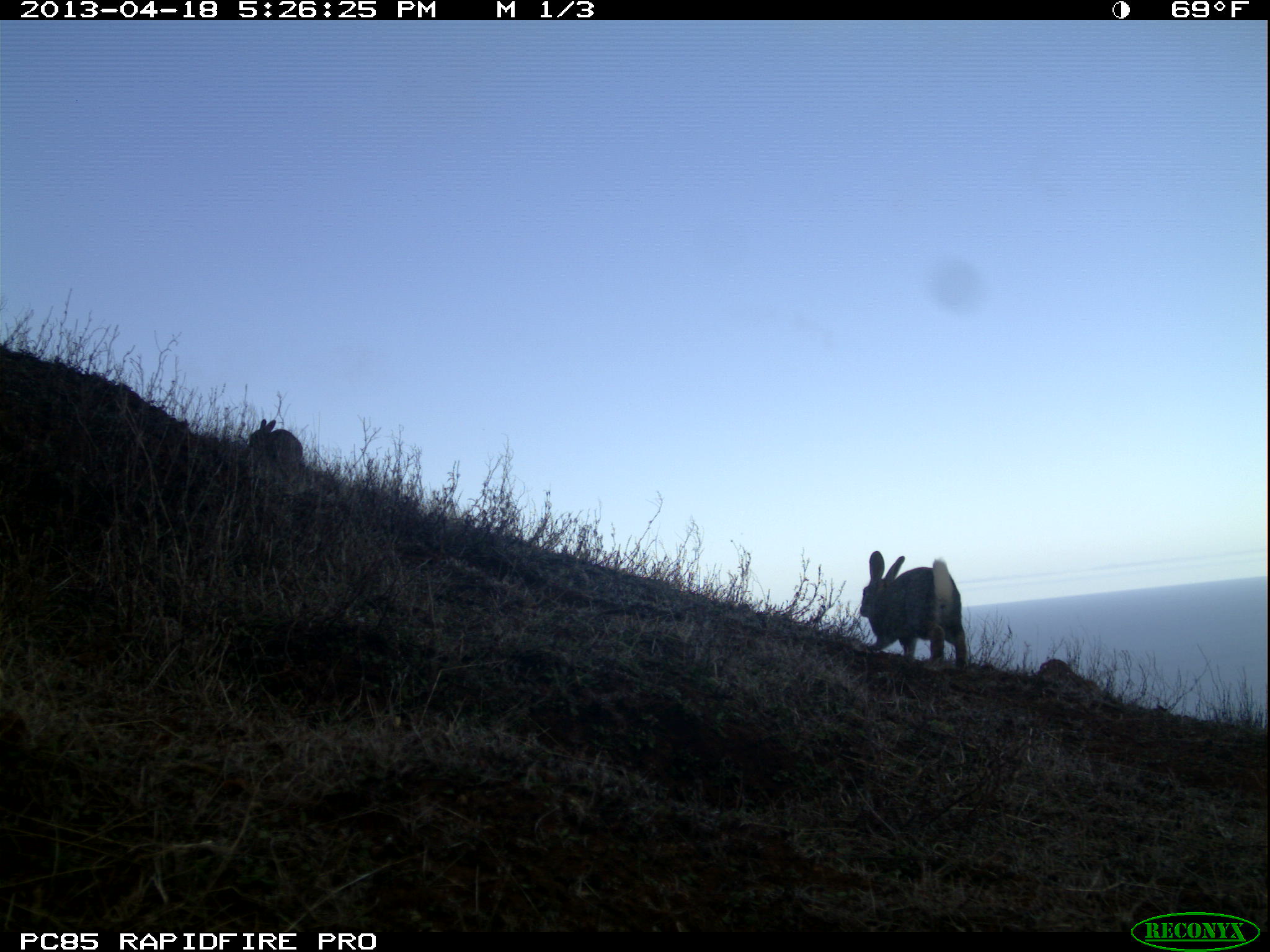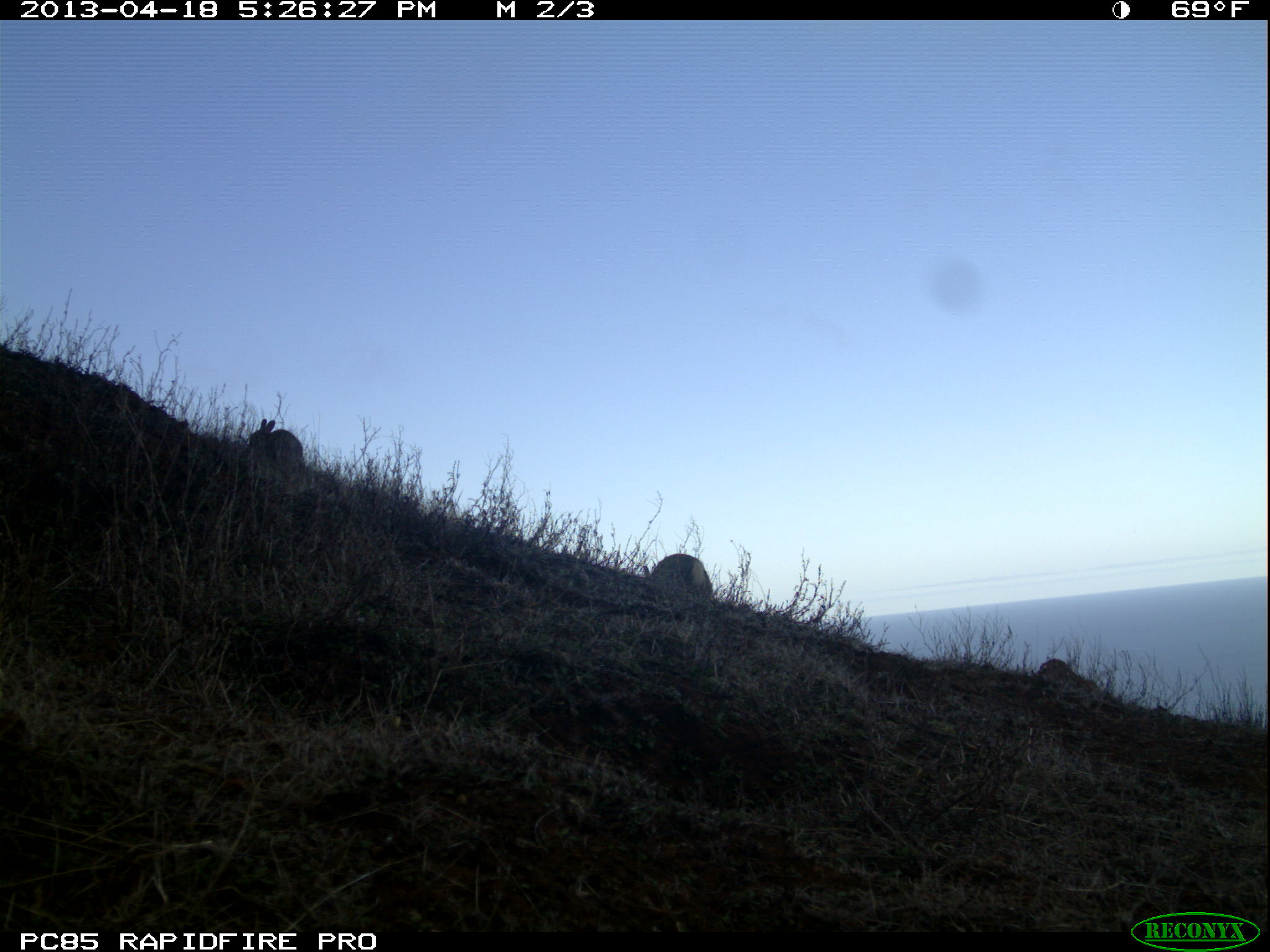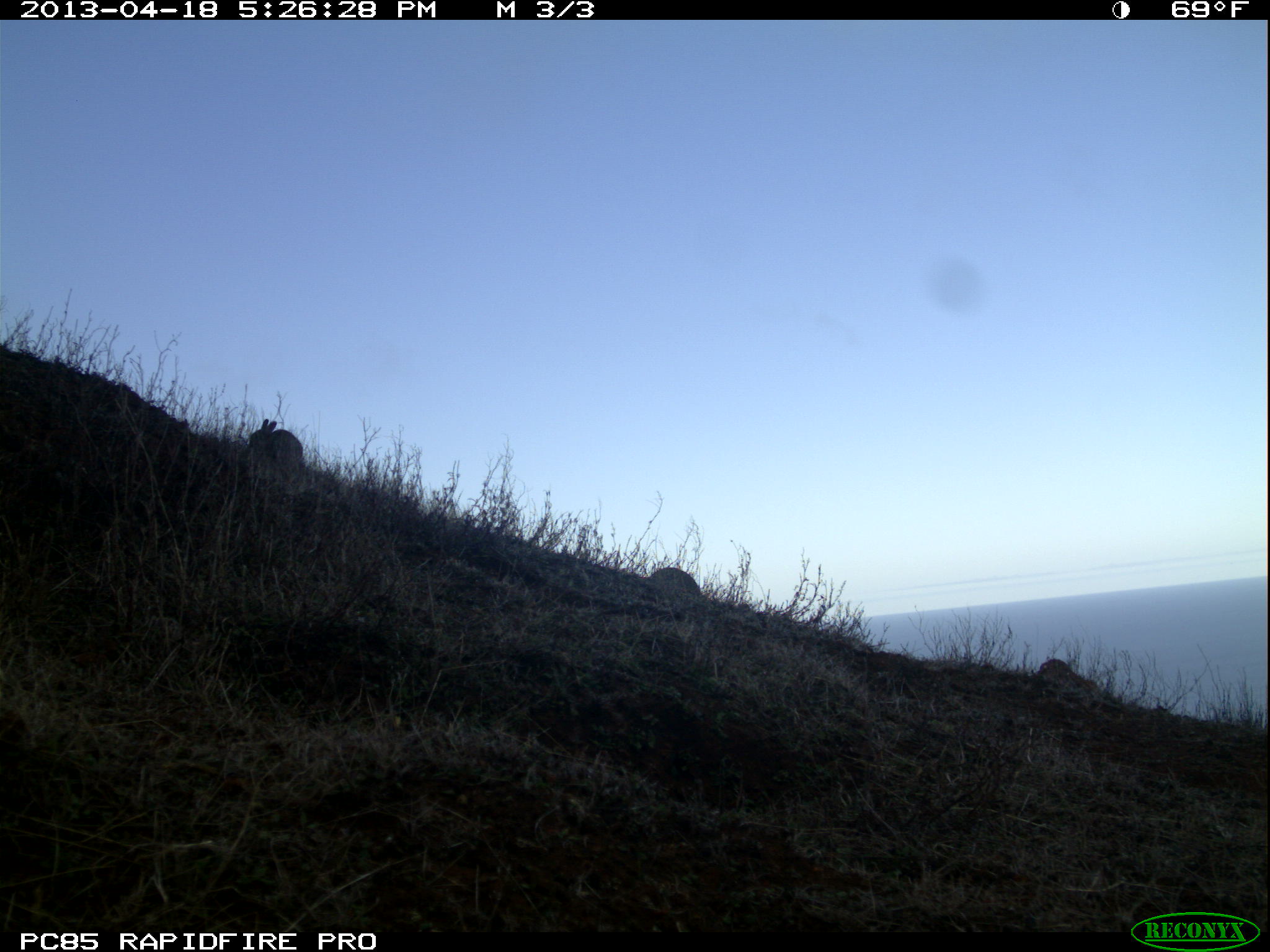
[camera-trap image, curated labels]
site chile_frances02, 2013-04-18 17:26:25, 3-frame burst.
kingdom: Animalia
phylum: Chordata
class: Mammalia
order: Lagomorpha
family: Leporidae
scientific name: Leporidae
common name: rabbits and hares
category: rabbit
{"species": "rabbit (rabbits and hares) (Leporidae)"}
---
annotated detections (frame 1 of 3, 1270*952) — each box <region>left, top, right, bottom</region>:
rabbit: <region>854, 551, 966, 671</region>; <region>241, 418, 301, 479</region>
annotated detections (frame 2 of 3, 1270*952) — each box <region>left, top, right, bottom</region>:
rabbit: <region>242, 418, 302, 481</region>; <region>644, 551, 711, 606</region>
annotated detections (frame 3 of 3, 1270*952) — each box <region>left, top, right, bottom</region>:
rabbit: <region>241, 418, 302, 478</region>; <region>638, 561, 698, 607</region>